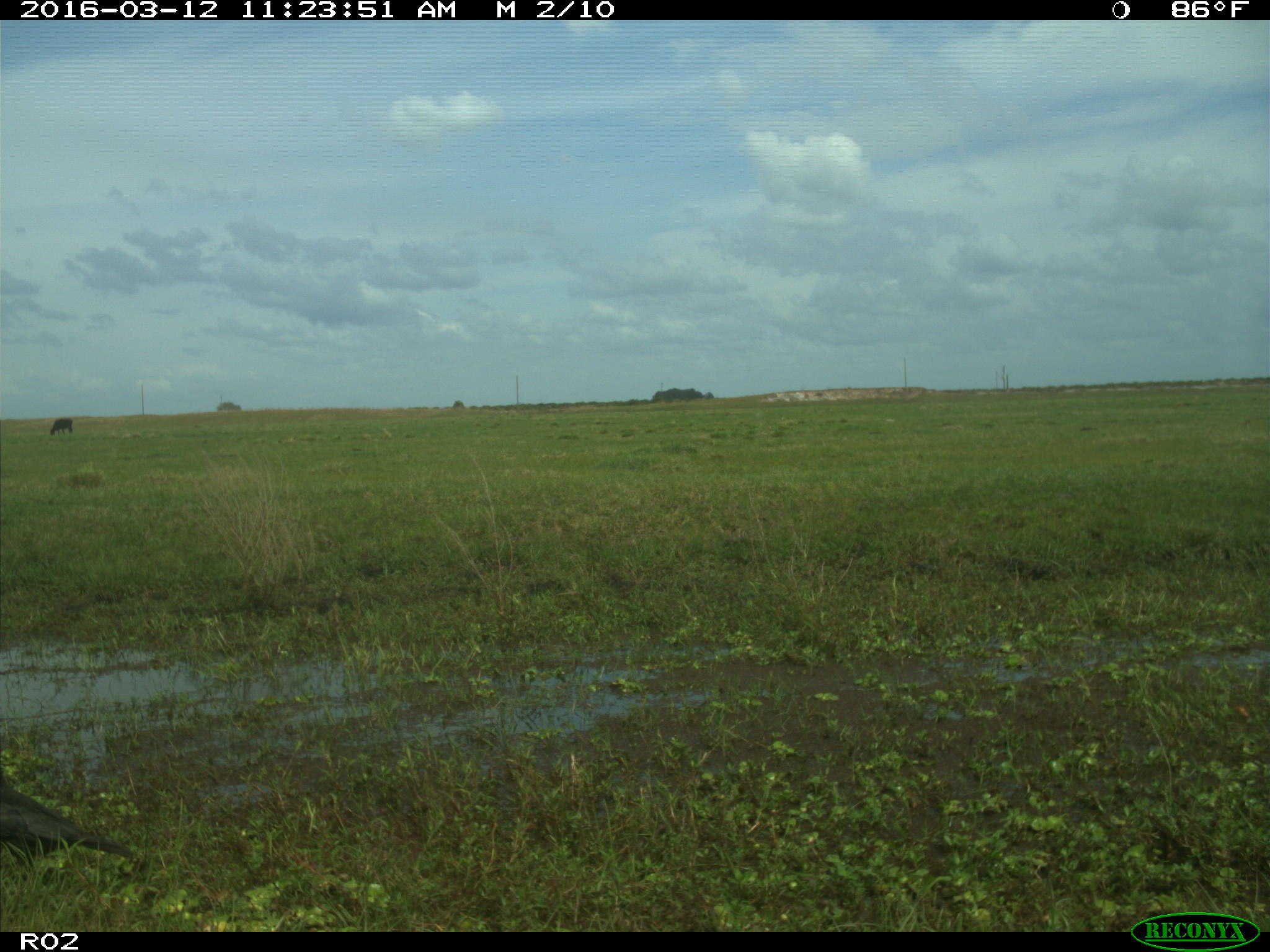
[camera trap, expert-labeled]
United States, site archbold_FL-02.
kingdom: Animalia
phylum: Chordata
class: Aves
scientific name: Aves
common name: birds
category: unidentified bird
Unidentified bird (birds) (Aves).